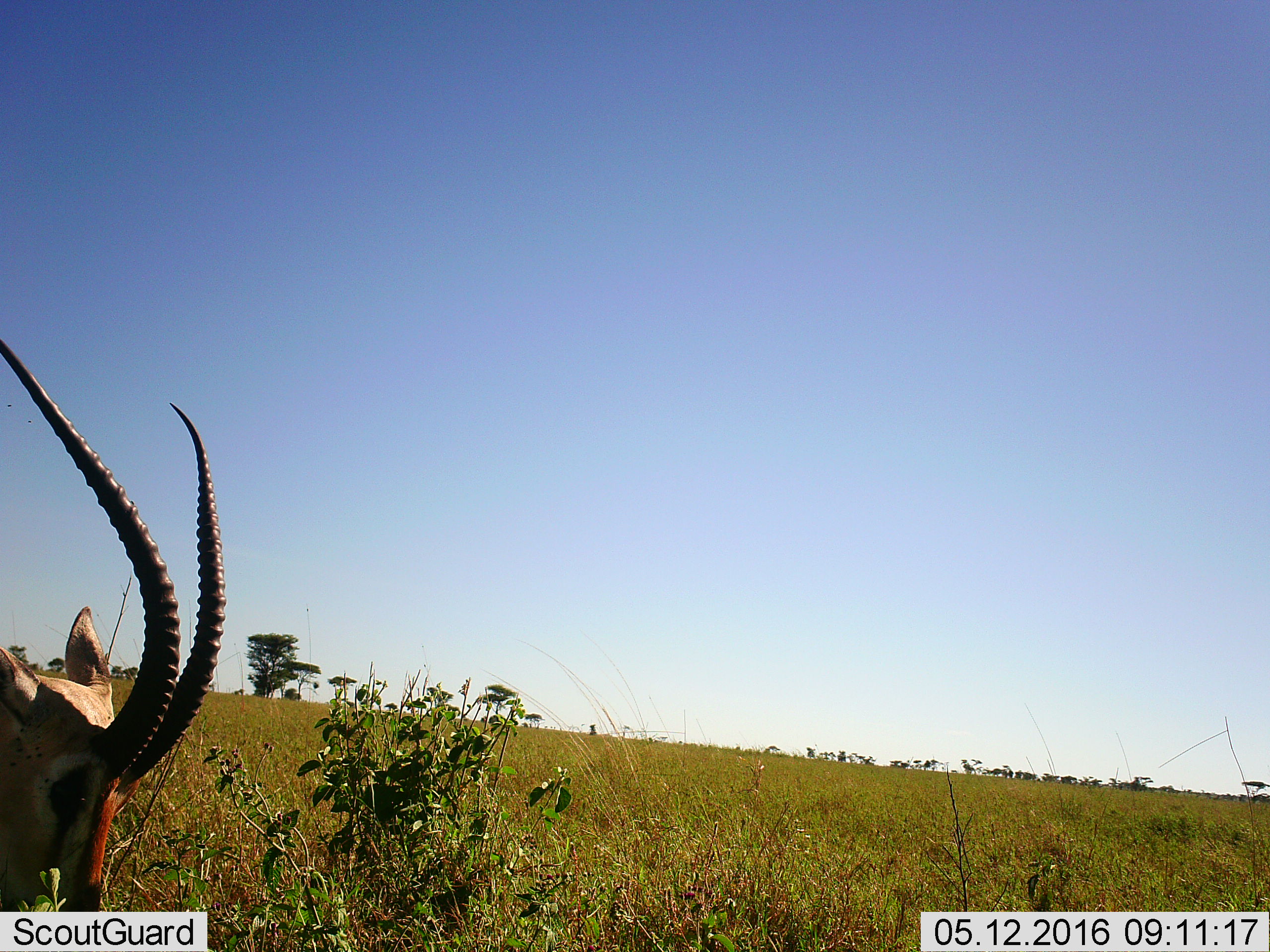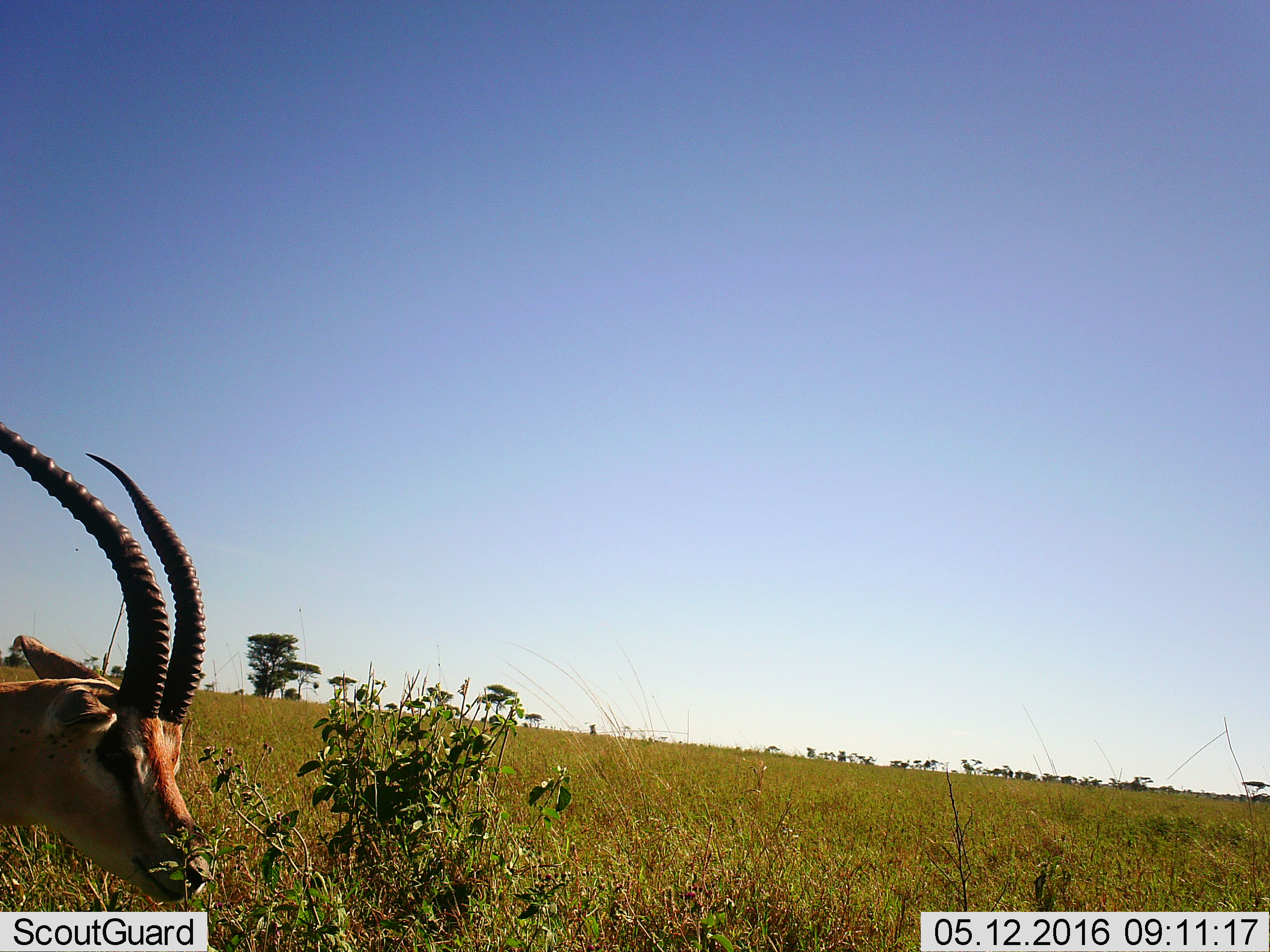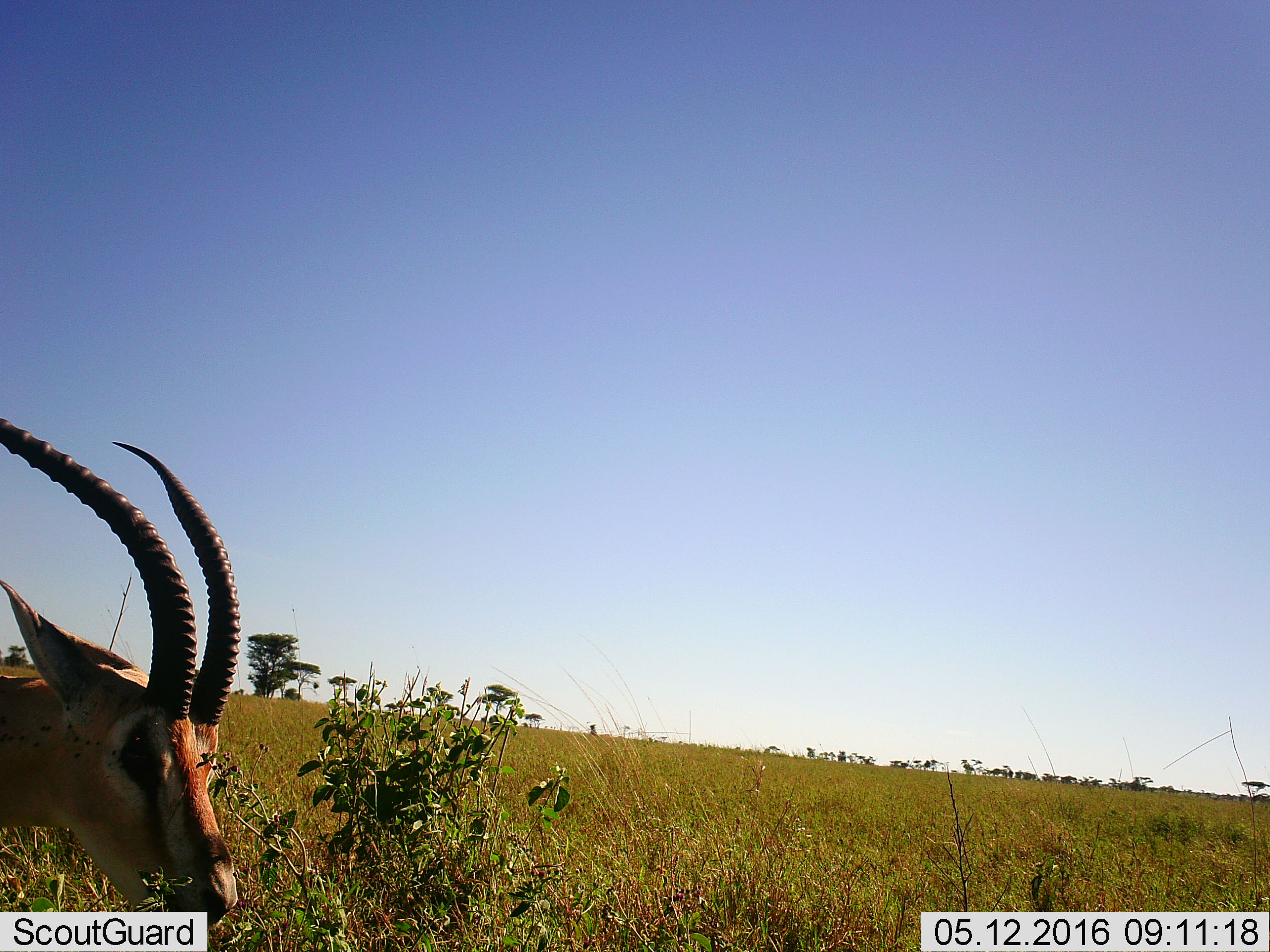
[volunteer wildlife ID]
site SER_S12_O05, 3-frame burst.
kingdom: Animalia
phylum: Chordata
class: Mammalia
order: Artiodactyla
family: Bovidae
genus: Nanger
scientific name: Nanger granti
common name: grant's gazelle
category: gazellegrants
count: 1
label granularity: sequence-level